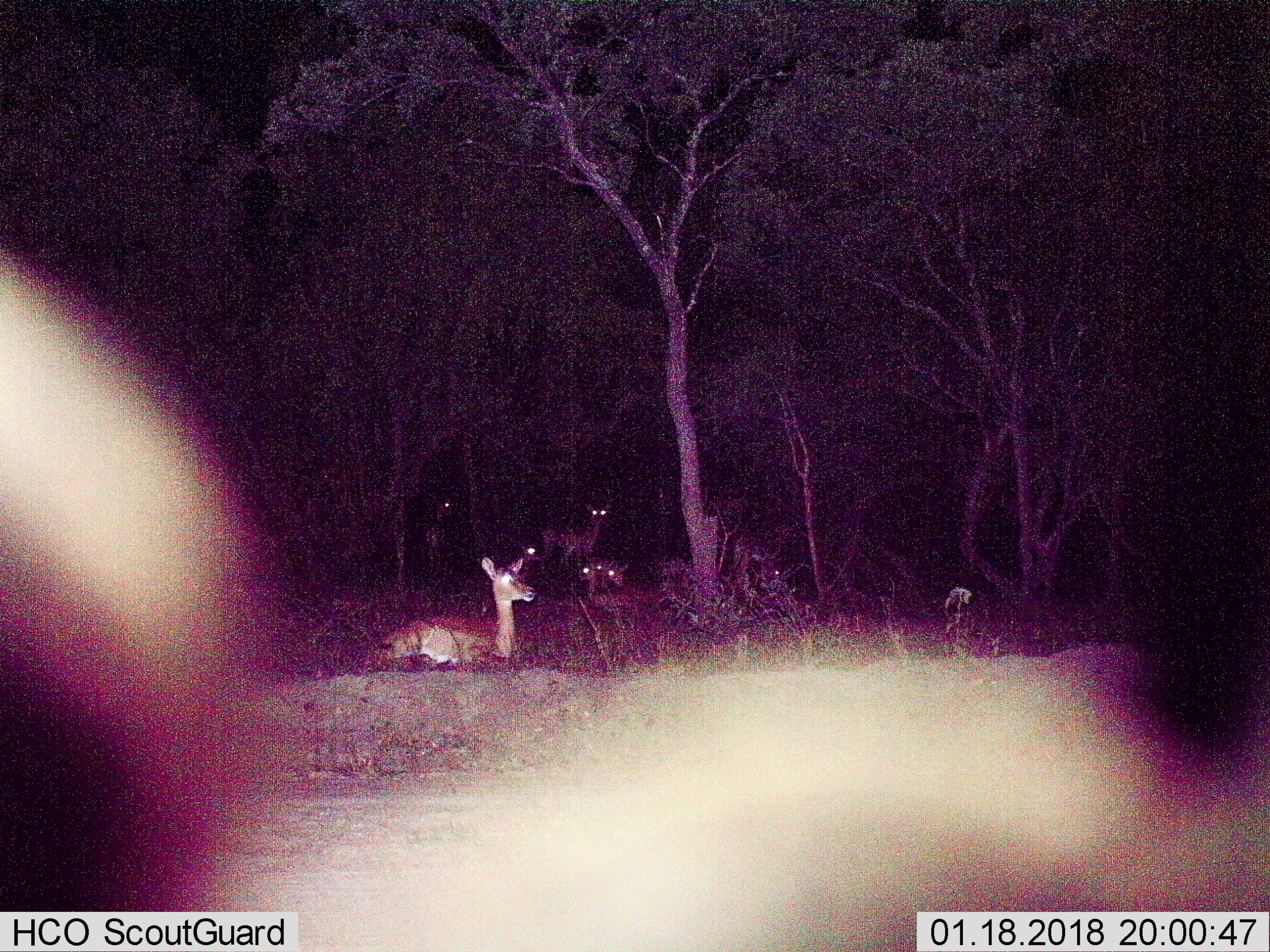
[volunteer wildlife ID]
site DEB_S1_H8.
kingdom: Animalia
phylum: Chordata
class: Mammalia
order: Artiodactyla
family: Bovidae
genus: Aepyceros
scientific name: Aepyceros melampus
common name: impala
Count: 6.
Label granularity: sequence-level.